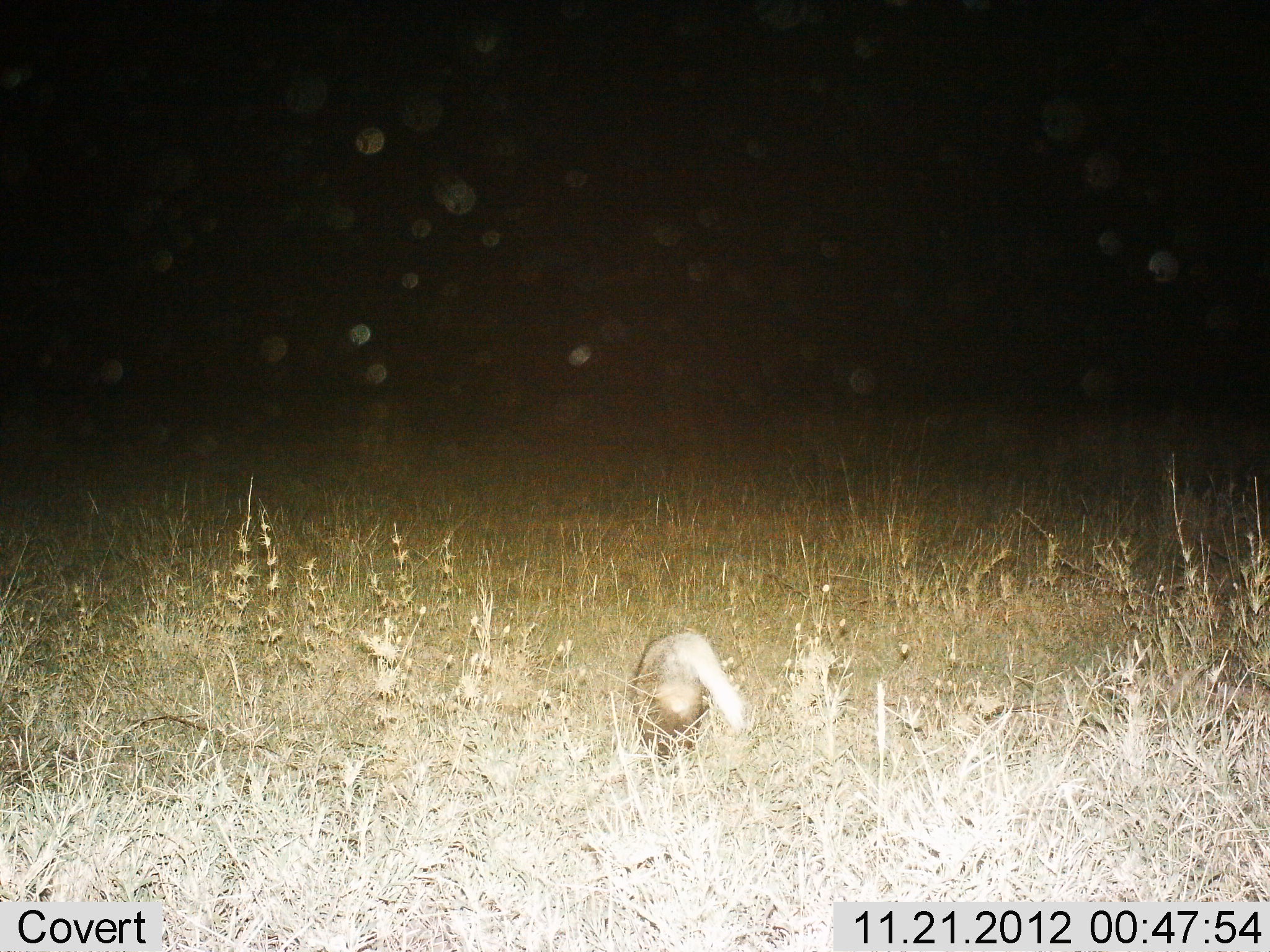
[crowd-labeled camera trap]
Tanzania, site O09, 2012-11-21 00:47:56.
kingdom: Animalia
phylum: Chordata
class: Mammalia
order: Tubulidentata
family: Orycteropodidae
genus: Orycteropus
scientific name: Orycteropus afer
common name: aardvark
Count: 1.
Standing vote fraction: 25%.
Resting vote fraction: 0%.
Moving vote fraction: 25%.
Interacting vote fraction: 0%.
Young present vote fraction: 0%.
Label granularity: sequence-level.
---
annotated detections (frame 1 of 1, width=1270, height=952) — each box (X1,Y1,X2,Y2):
animal: (635,632,746,770)